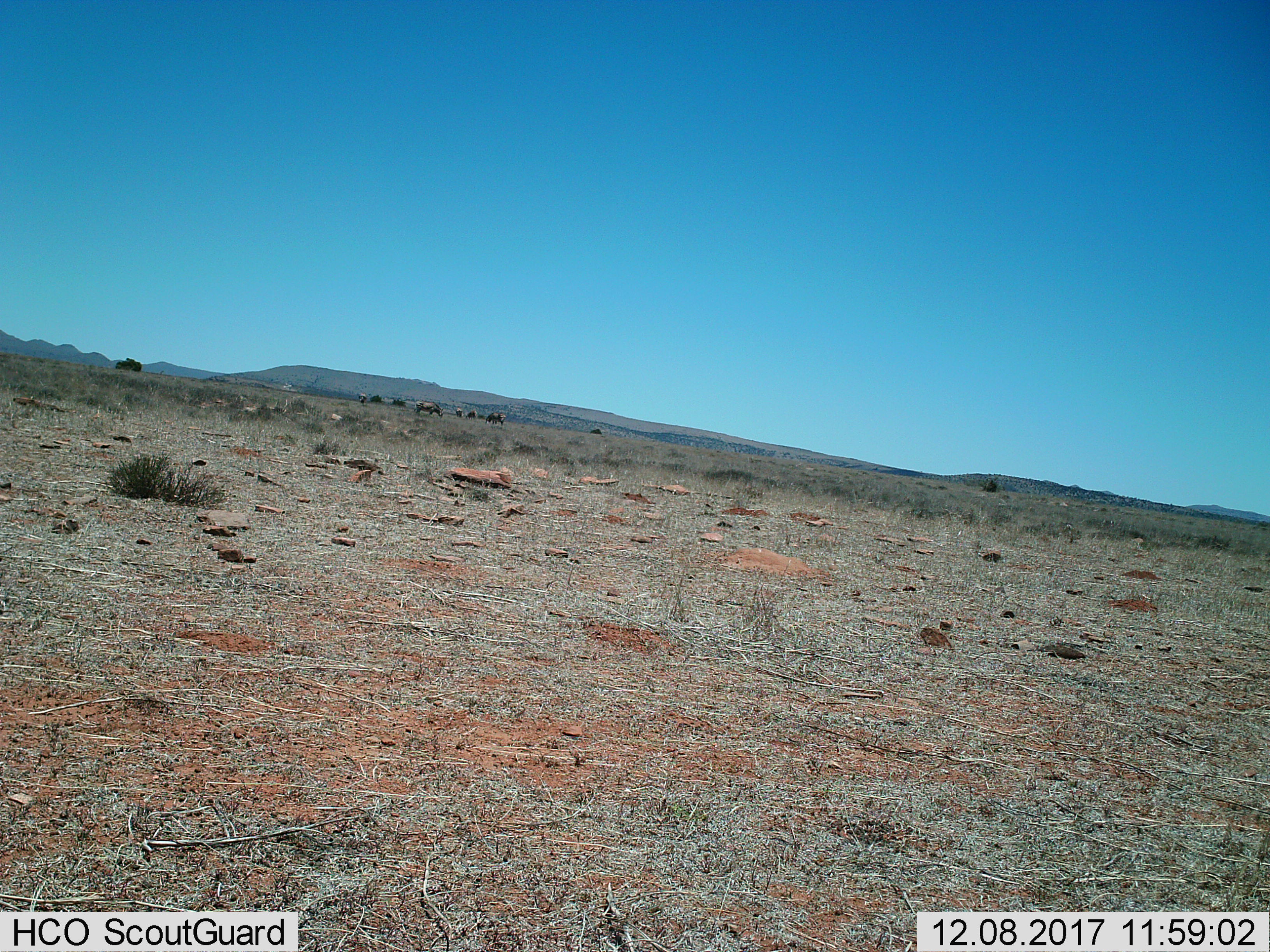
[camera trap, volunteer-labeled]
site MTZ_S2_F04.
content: unidentified animal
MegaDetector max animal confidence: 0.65